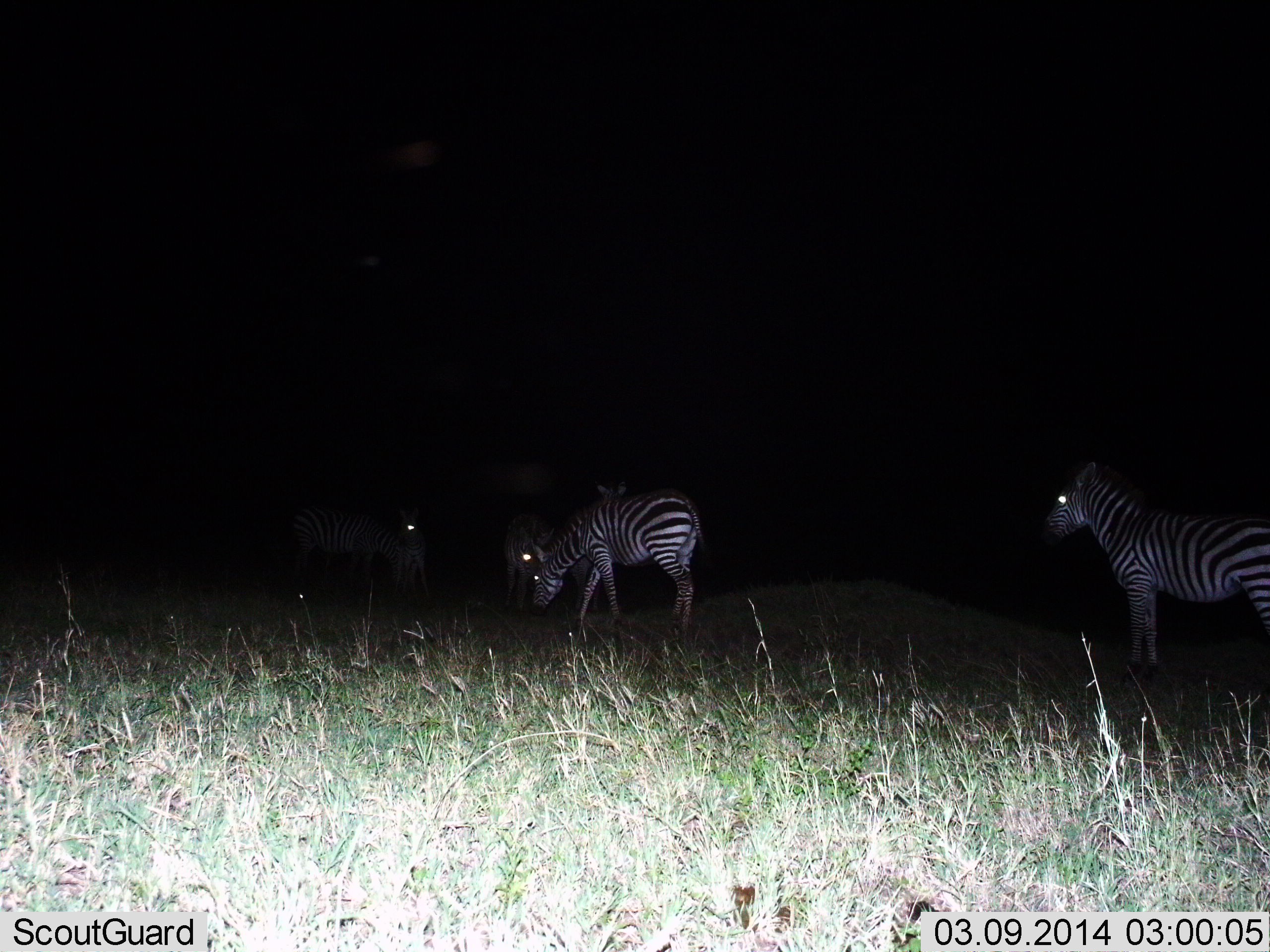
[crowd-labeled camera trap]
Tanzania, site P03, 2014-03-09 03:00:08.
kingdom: Animalia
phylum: Chordata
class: Mammalia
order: Perissodactyla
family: Equidae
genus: Equus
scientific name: Equus quagga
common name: plains zebra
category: zebra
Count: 5.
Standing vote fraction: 80%.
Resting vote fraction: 10%.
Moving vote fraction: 20%.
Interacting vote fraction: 0%.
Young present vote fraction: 0%.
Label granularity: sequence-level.